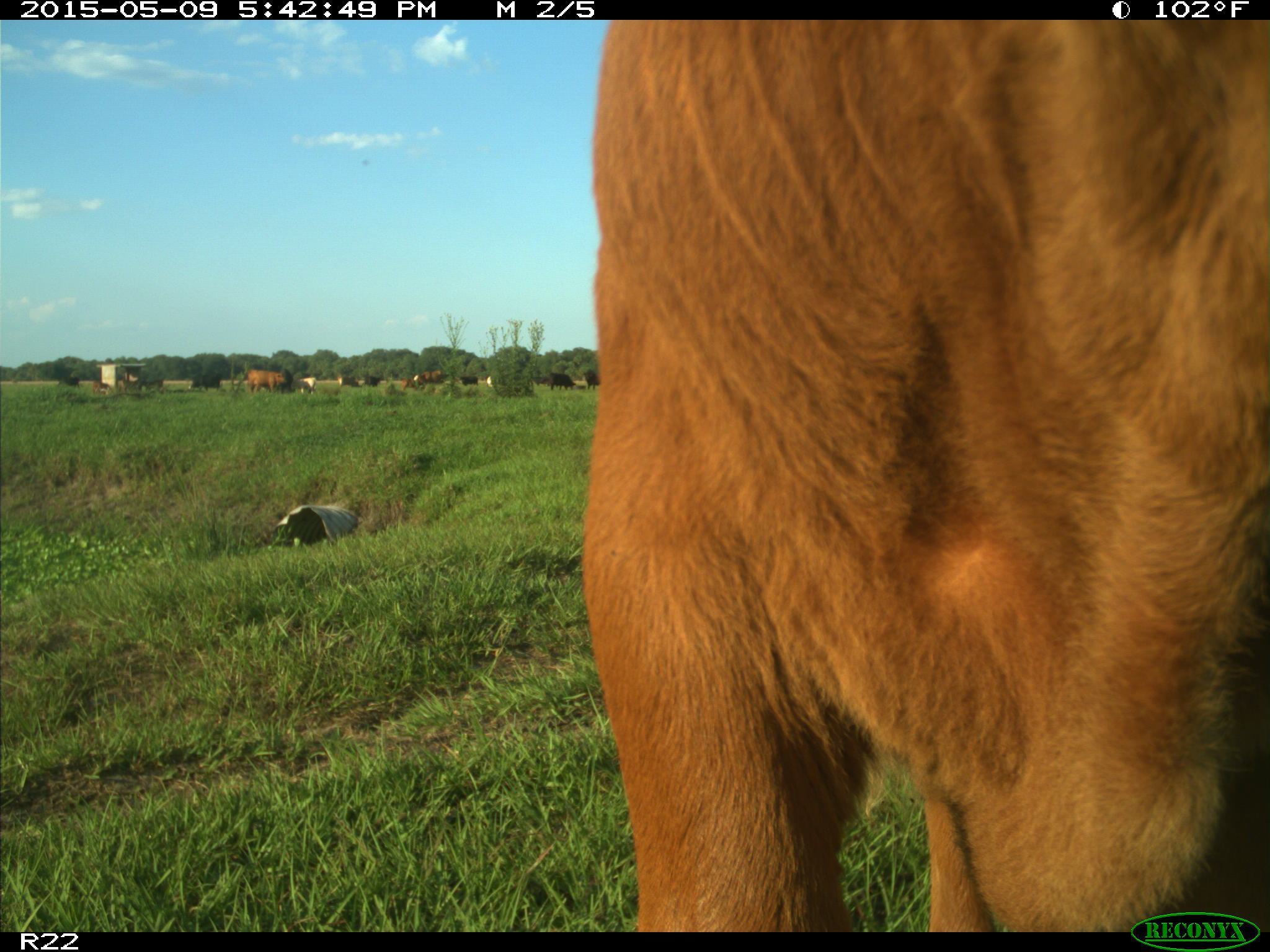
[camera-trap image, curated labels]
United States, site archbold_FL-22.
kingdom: Animalia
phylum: Chordata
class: Mammalia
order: Artiodactyla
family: Bovidae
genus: Bos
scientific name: Bos taurus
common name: domestic cow